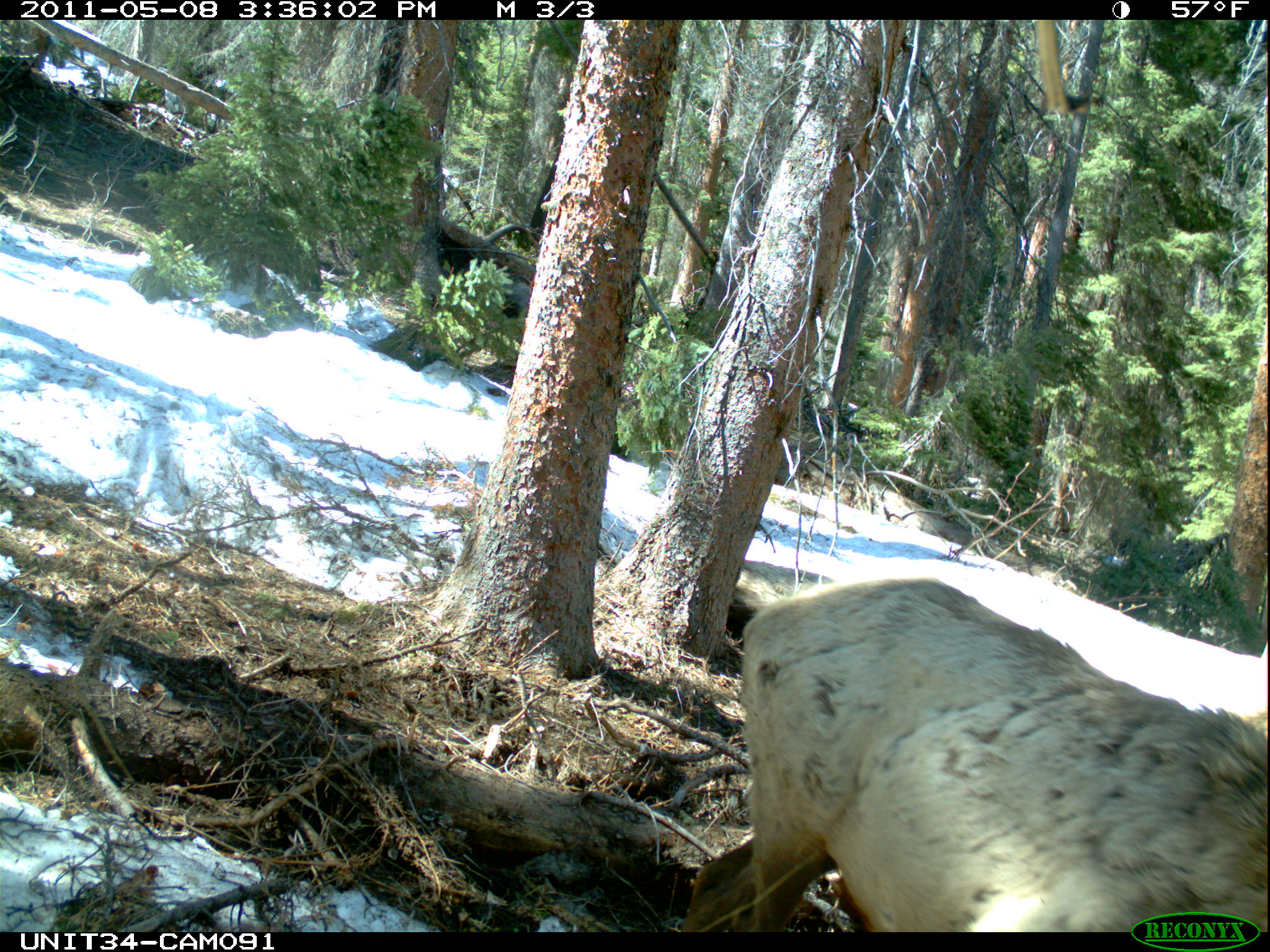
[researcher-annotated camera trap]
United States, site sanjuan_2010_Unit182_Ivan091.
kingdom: Animalia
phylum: Chordata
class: Mammalia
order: Artiodactyla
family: Cervidae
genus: Cervus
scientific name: Cervus elaphus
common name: red deer